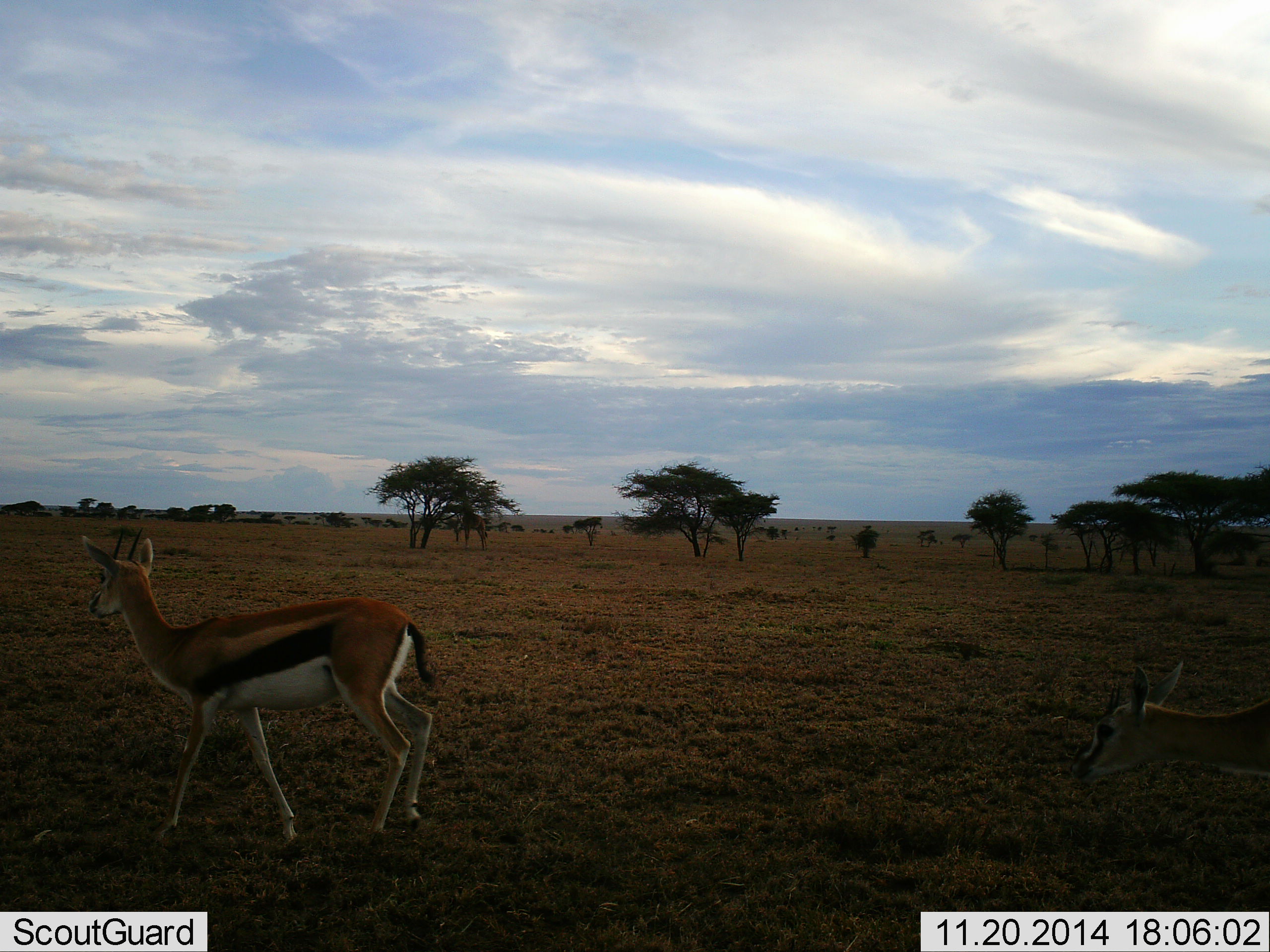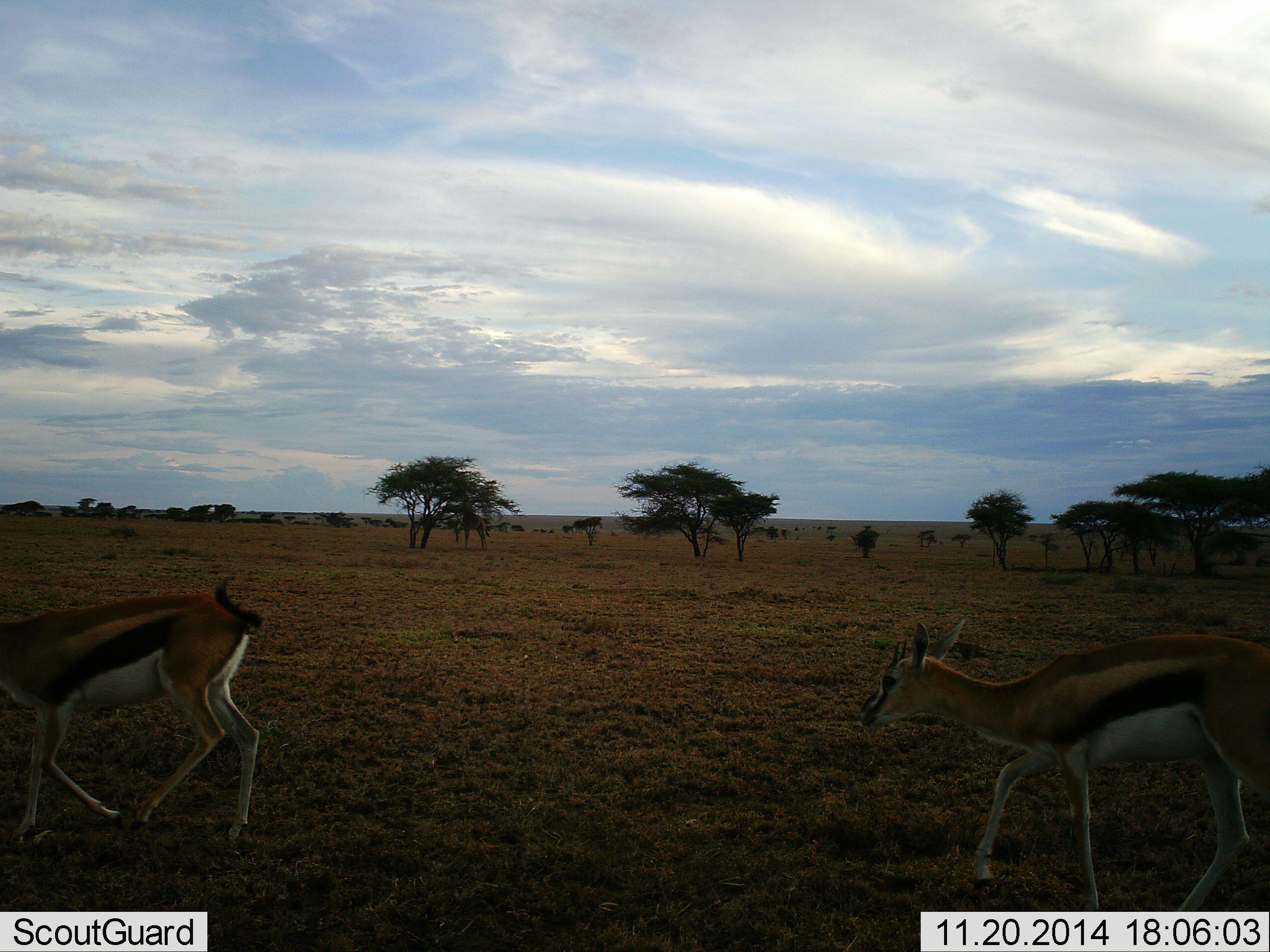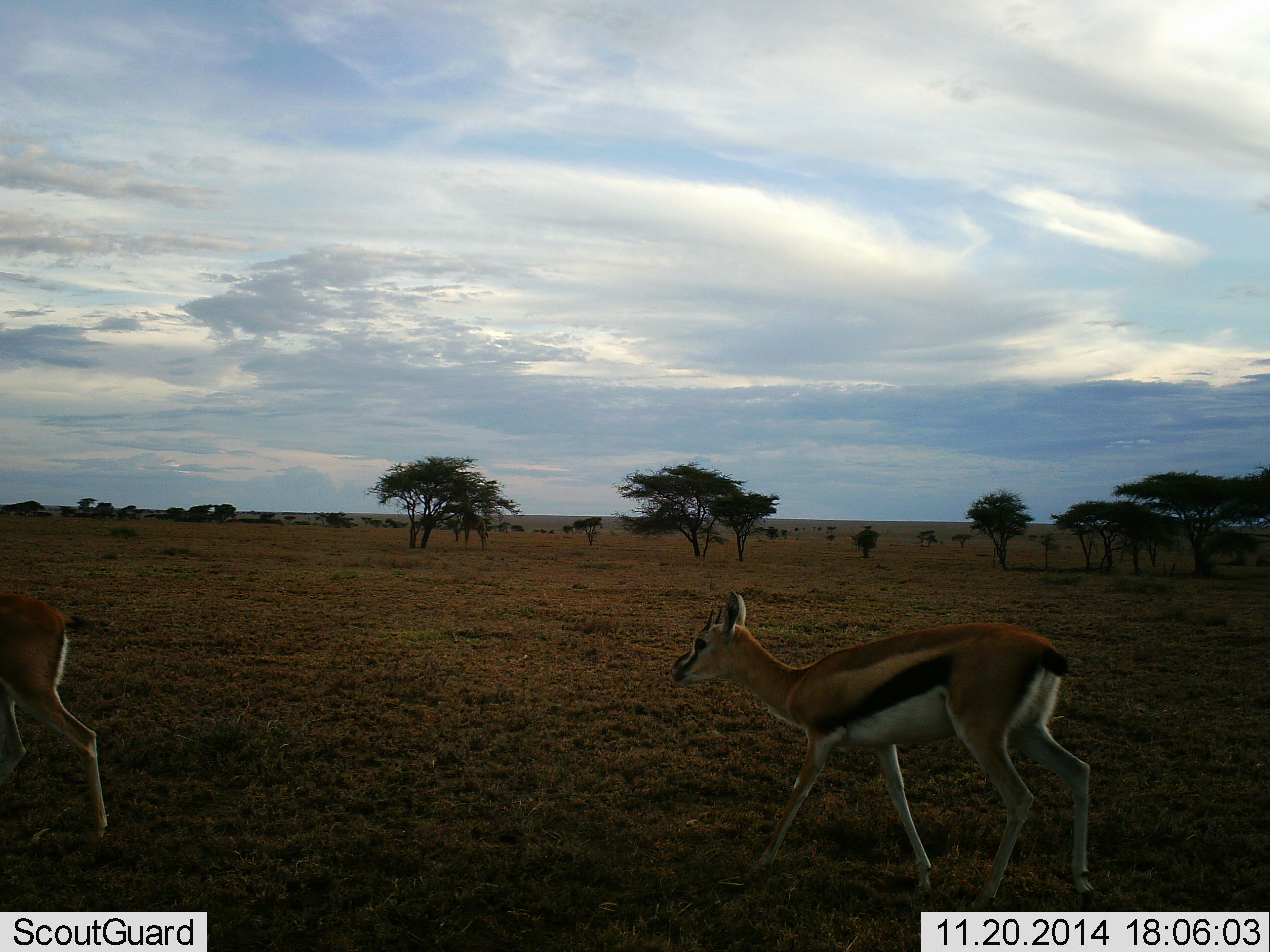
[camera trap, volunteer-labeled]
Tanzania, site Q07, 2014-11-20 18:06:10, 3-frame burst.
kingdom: Animalia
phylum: Chordata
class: Mammalia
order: Artiodactyla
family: Bovidae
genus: Eudorcas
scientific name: Eudorcas thomsonii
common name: thomson's gazelle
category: gazellethomsons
Gazellethomsons (thomson's gazelle) (Eudorcas thomsonii), count 2. Behavior (volunteer vote fractions): standing 0%, resting 0%, moving 100%, interacting 0%. Young present (vote fraction): 0%. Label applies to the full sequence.